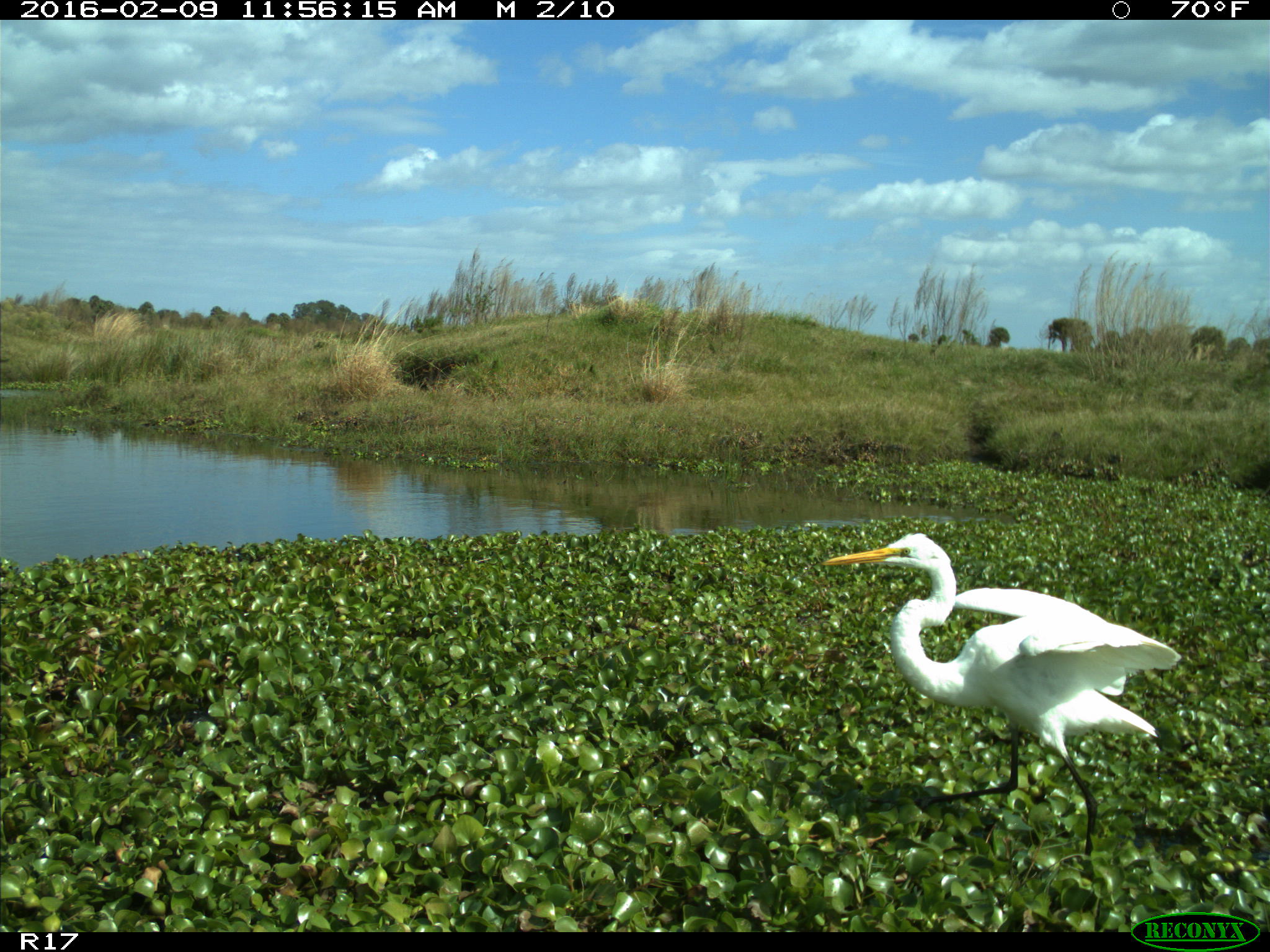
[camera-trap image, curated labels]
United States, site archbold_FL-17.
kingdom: Animalia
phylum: Chordata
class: Aves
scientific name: Aves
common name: birds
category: unidentified bird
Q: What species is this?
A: Unidentified bird (birds) (Aves).